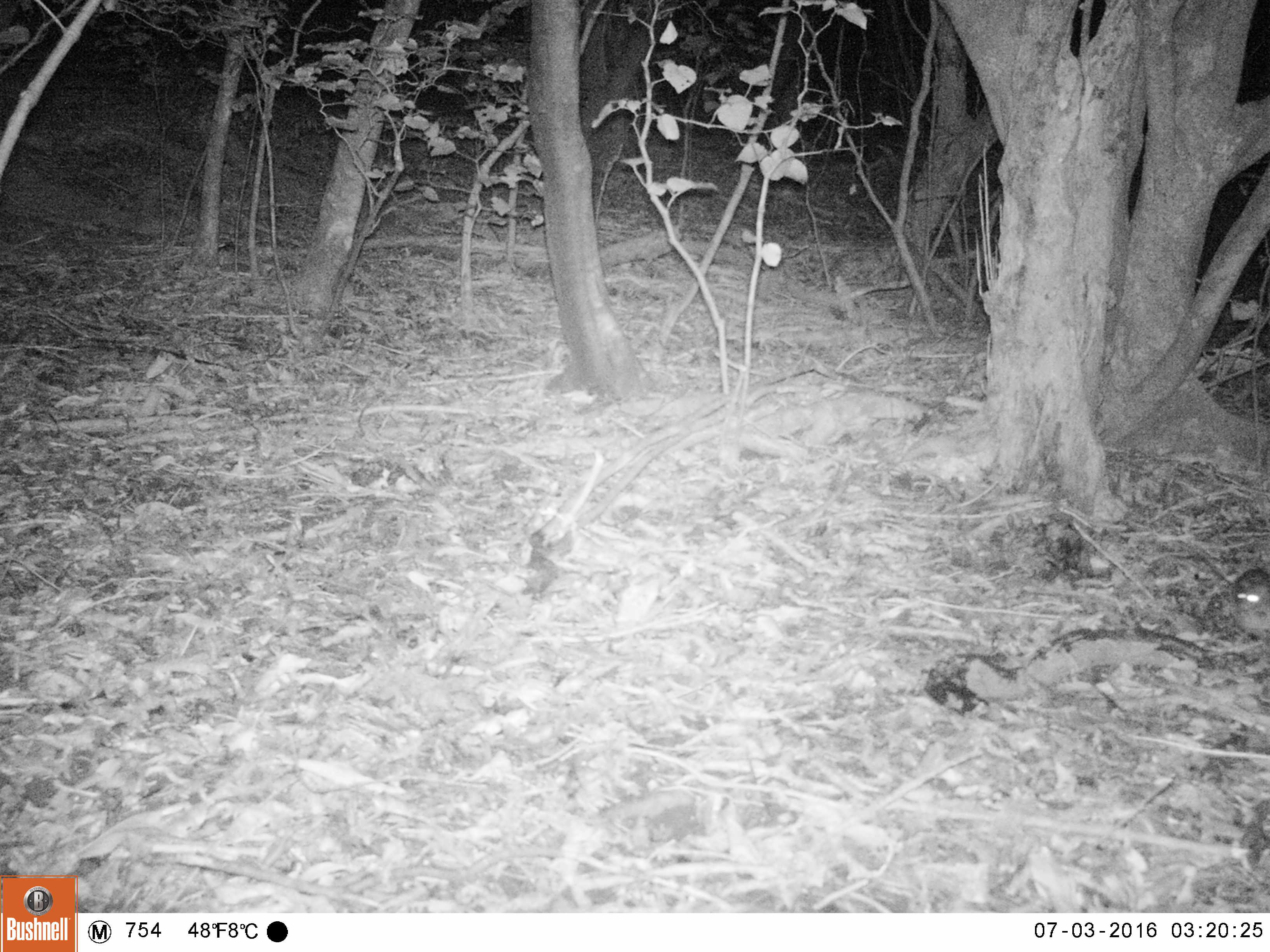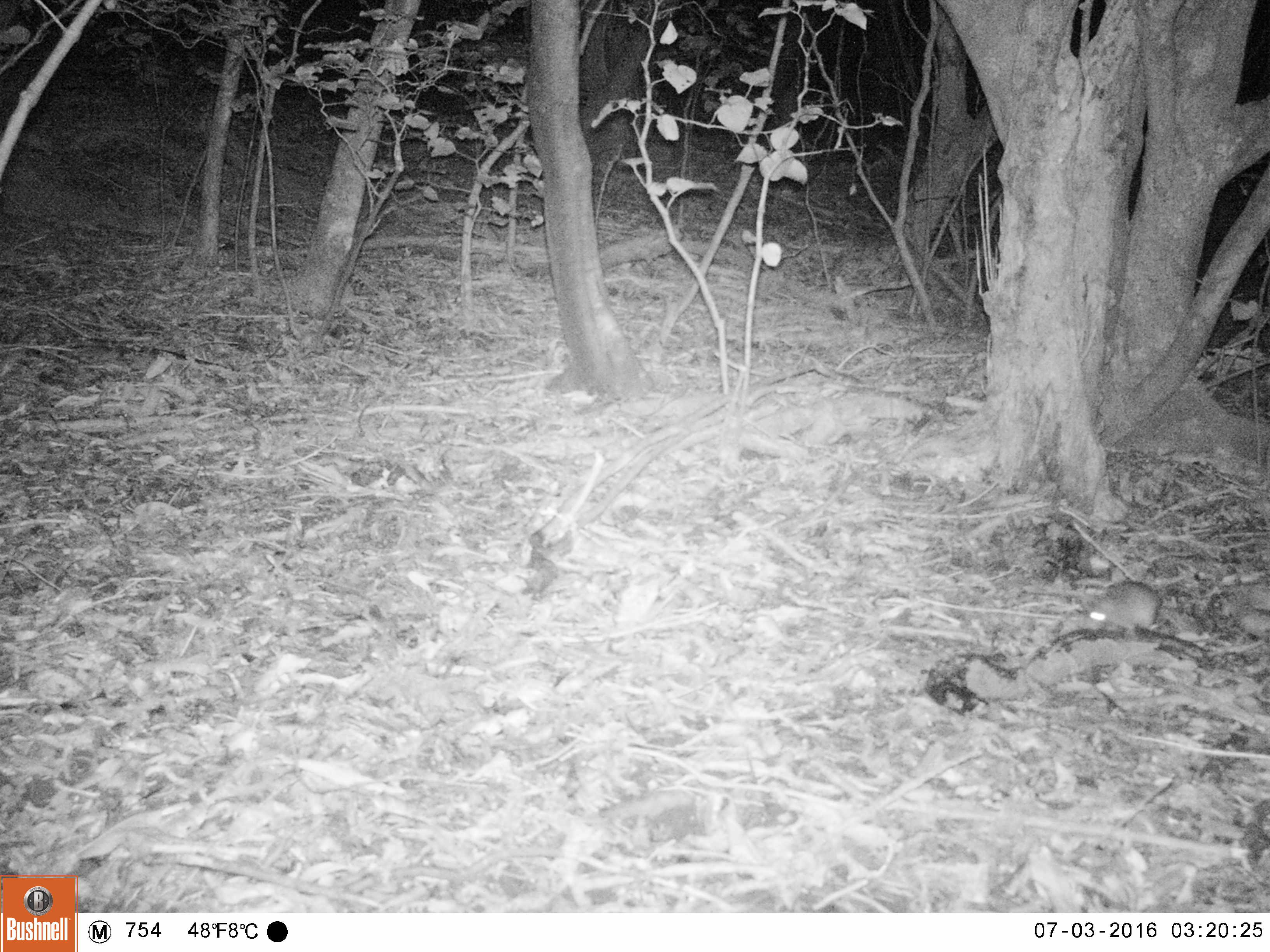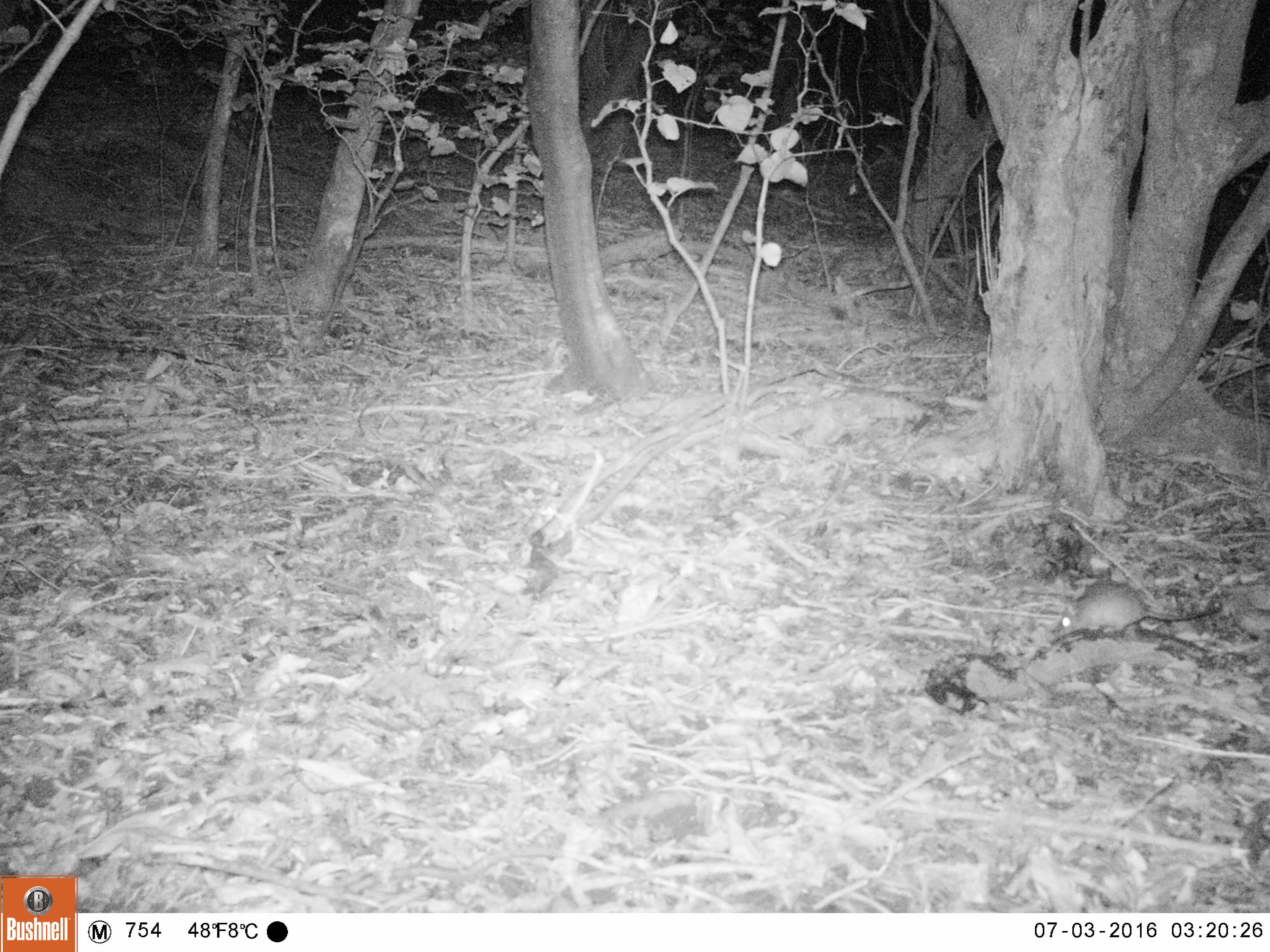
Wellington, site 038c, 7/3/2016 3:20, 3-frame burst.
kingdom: Animalia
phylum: Chordata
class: Mammalia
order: Rodentia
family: Muridae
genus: Rattus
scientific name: Rattus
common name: rat